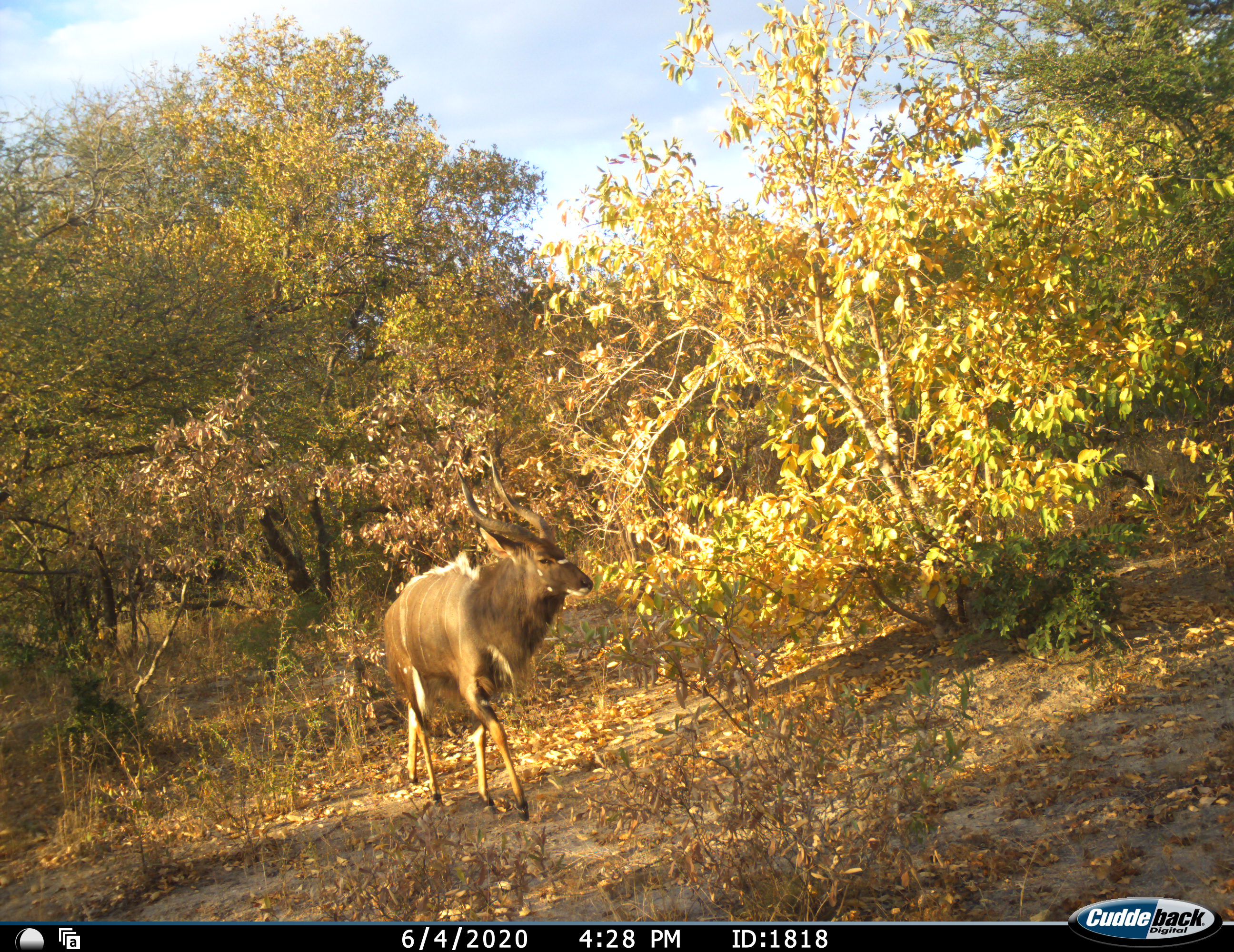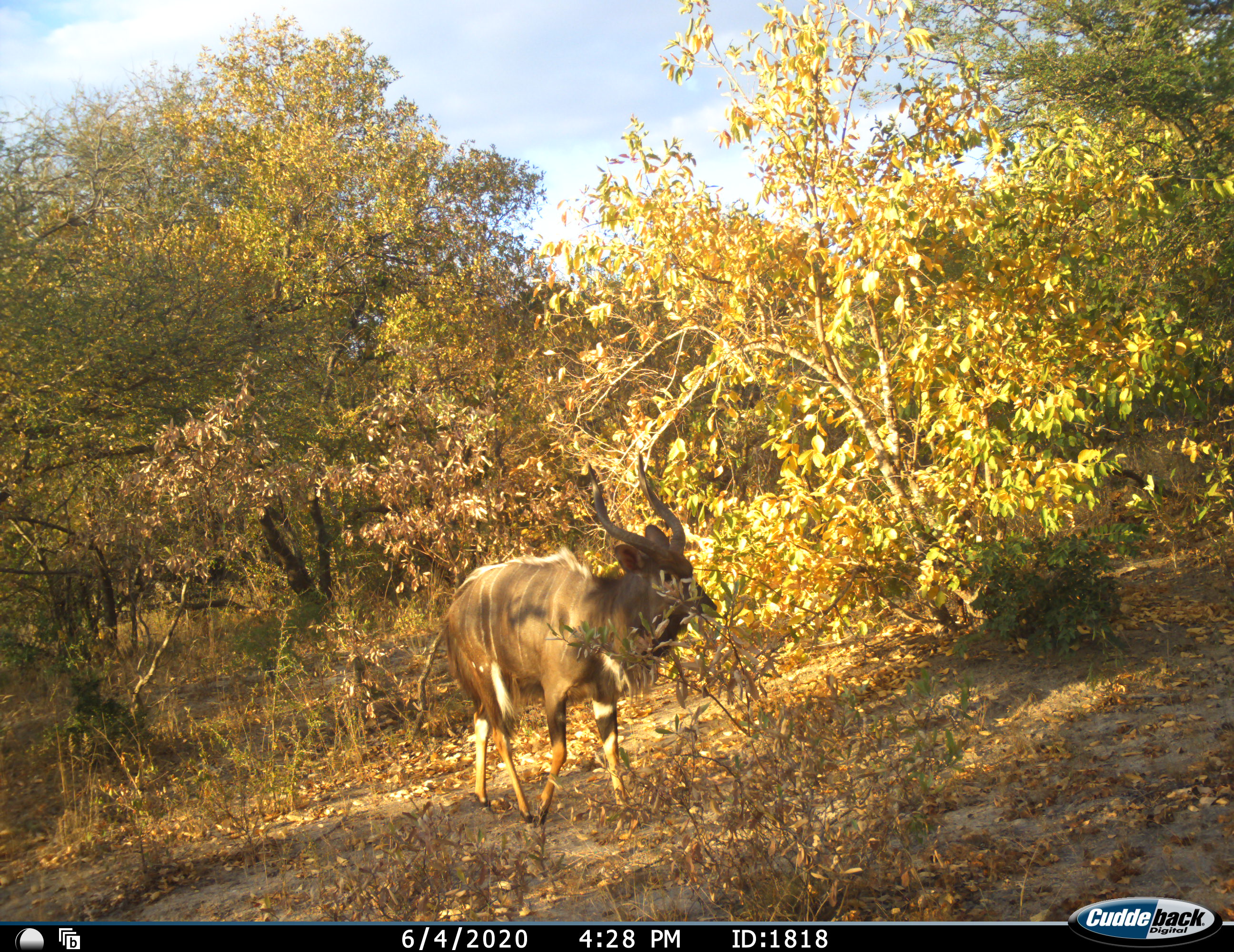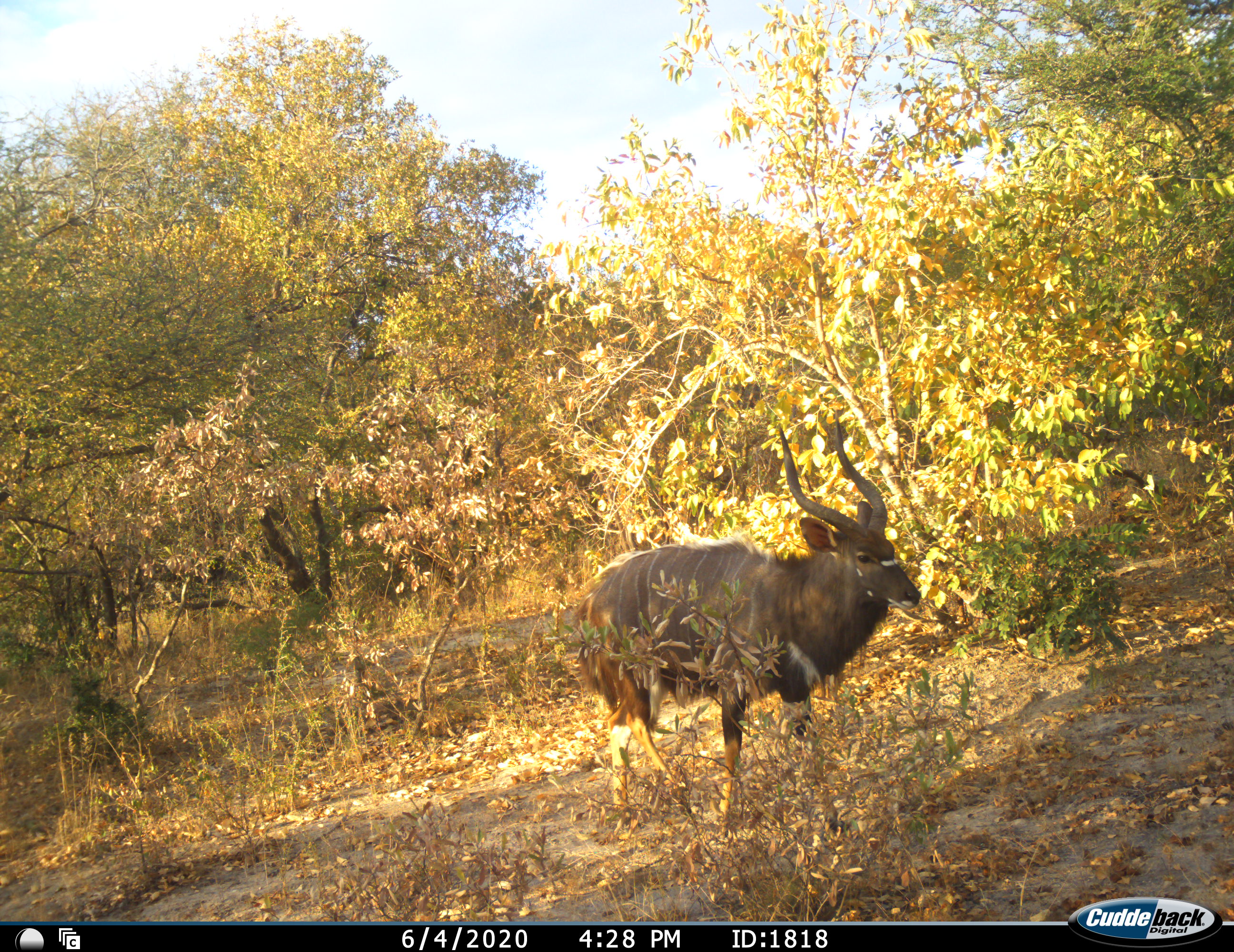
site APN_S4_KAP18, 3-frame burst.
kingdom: Animalia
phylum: Chordata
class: Mammalia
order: Artiodactyla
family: Bovidae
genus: Tragelaphus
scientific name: Tragelaphus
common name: kudu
Kudu (Tragelaphus), count 1. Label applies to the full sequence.